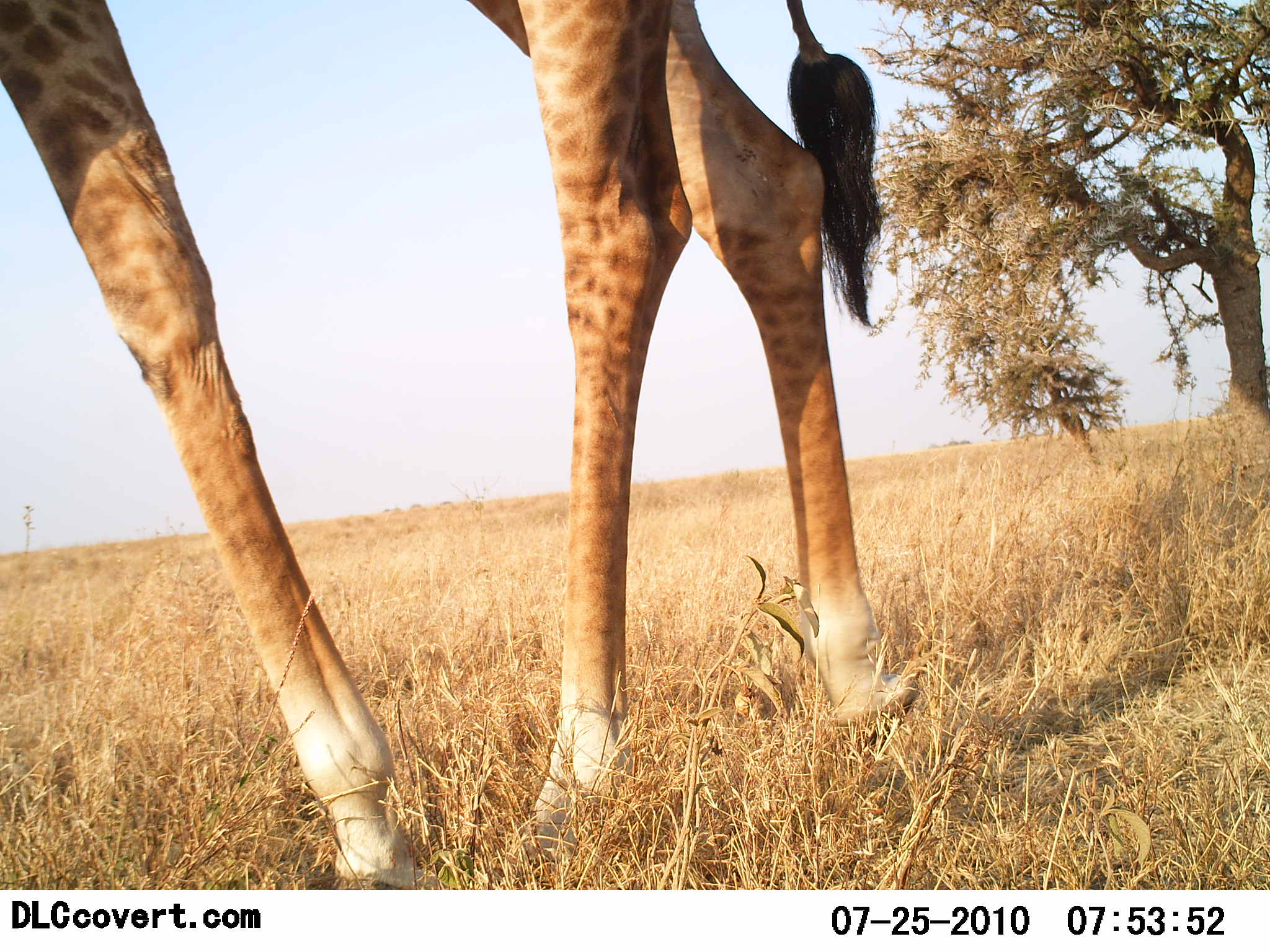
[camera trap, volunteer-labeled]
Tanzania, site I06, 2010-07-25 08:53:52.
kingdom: Animalia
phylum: Chordata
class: Mammalia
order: Artiodactyla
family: Giraffidae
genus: Giraffa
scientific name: Giraffa camelopardalis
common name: giraffe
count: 1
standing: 55%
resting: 0%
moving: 40%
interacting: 0%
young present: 0%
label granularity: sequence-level